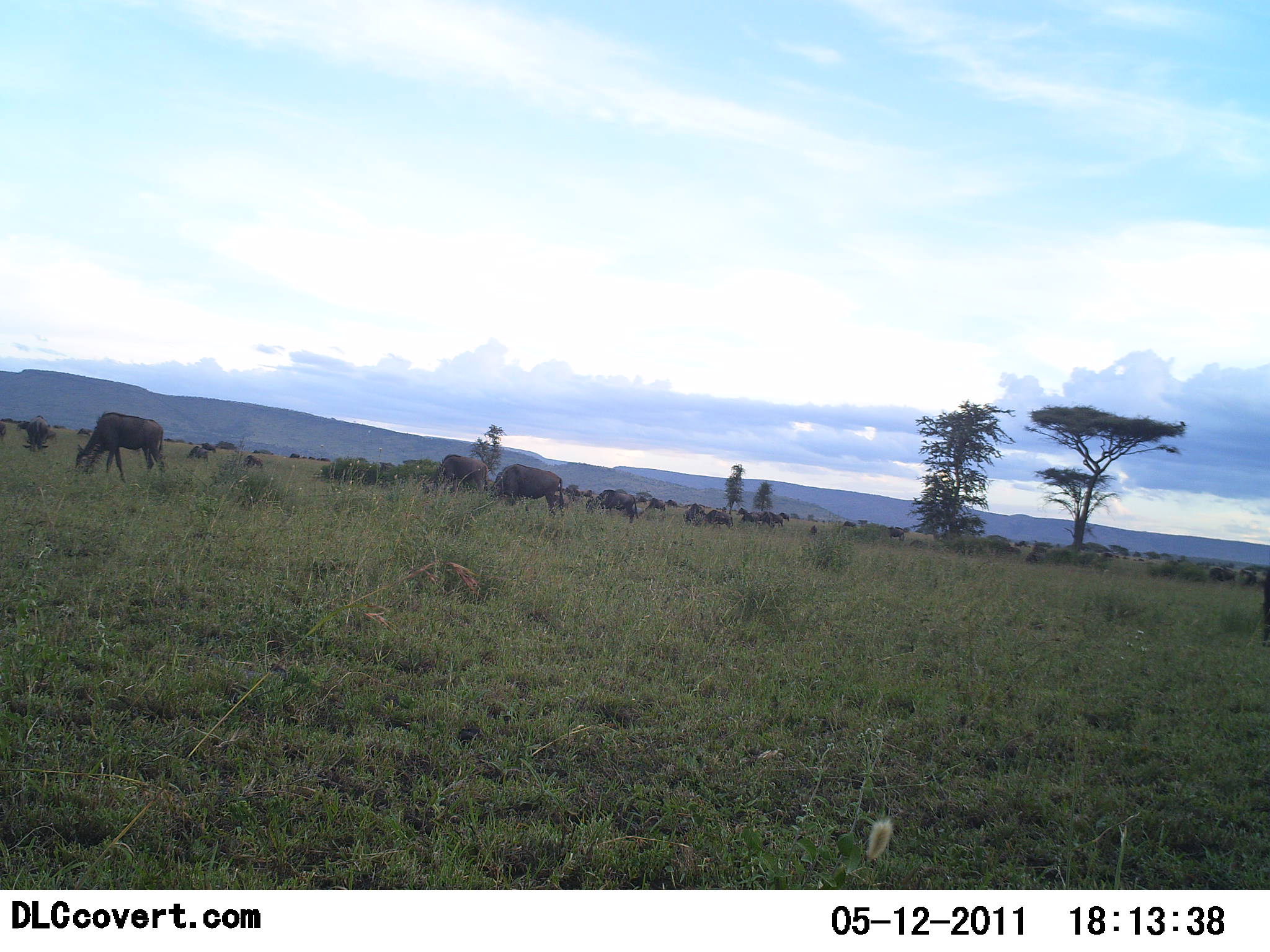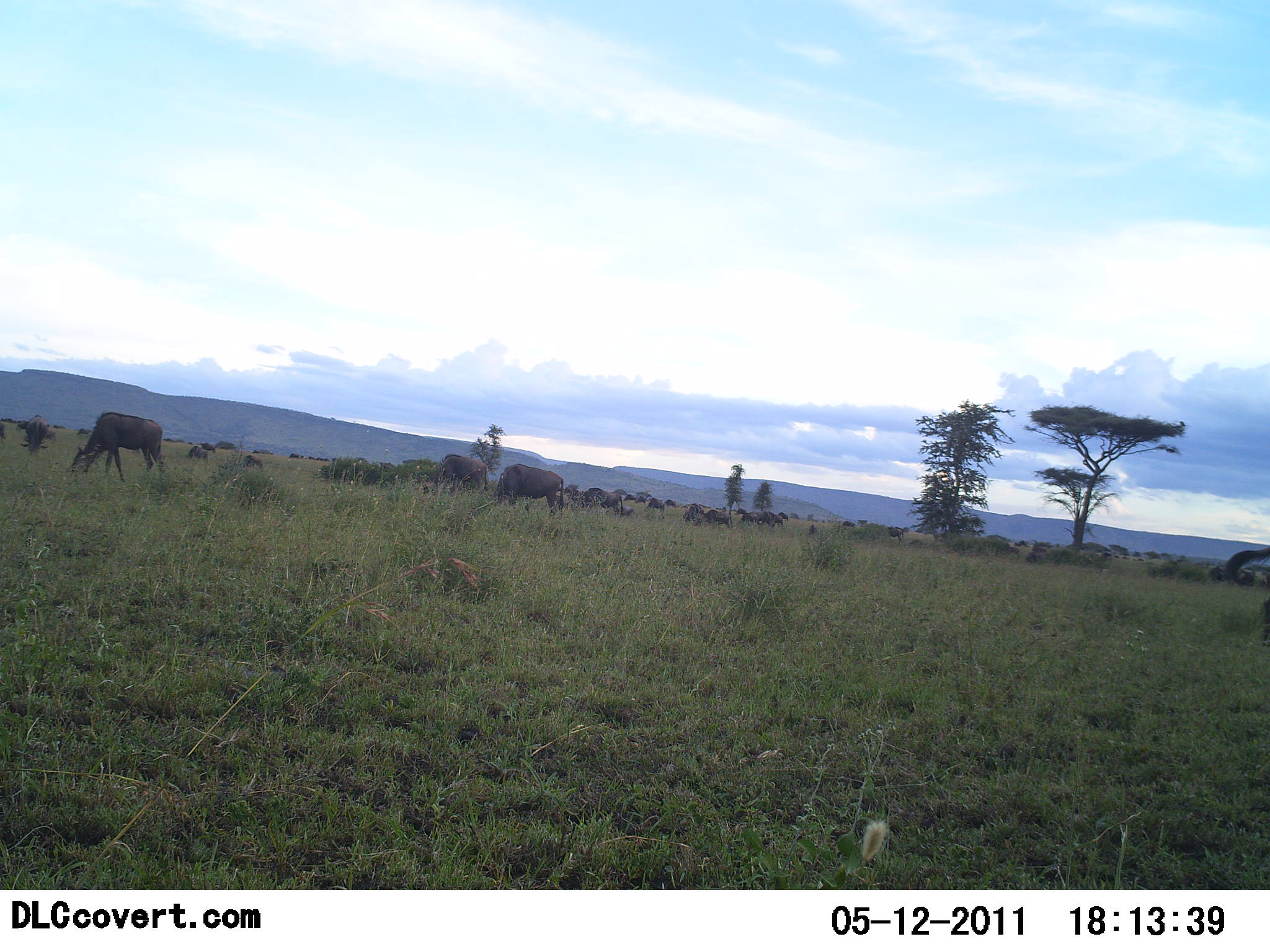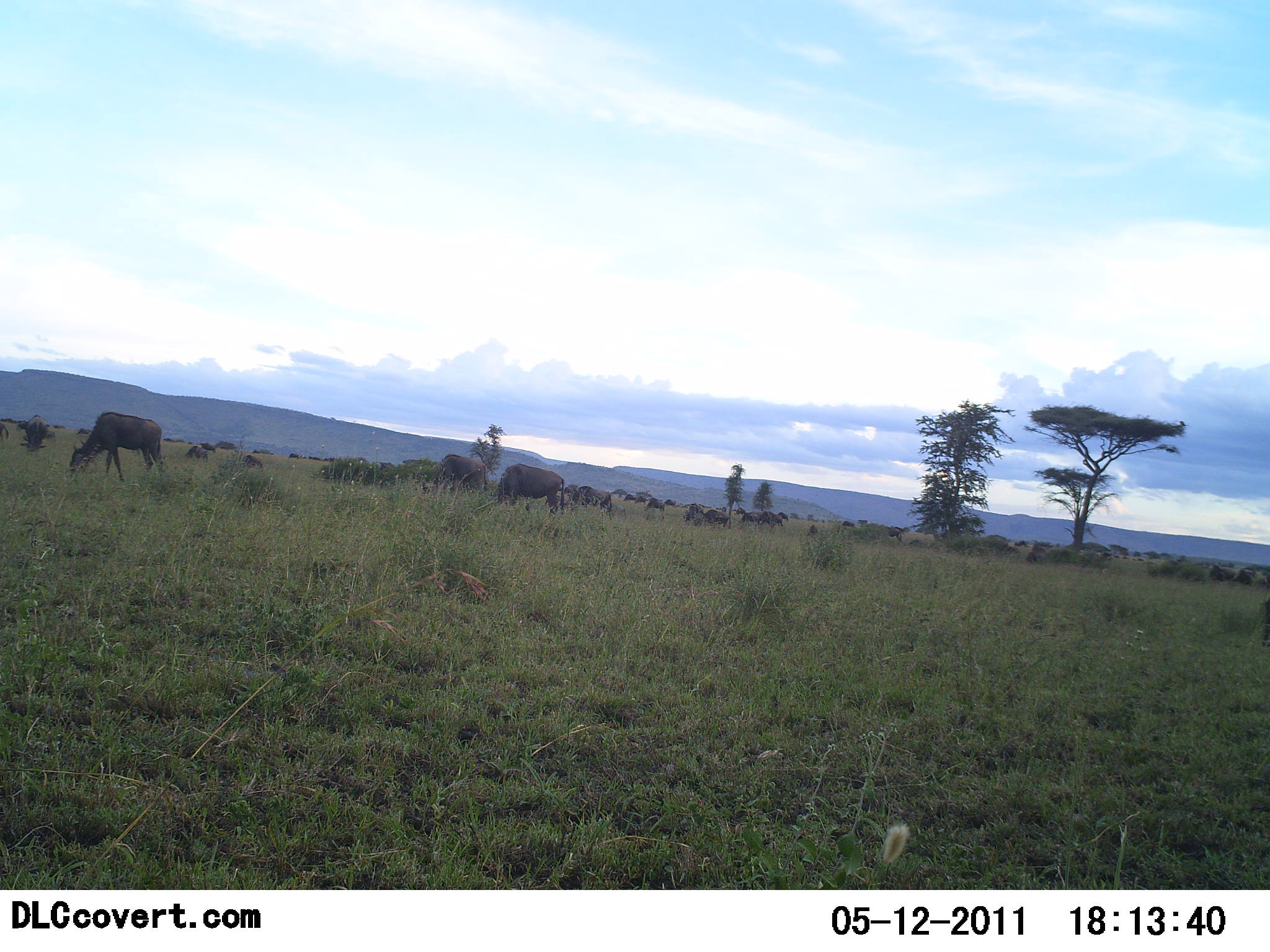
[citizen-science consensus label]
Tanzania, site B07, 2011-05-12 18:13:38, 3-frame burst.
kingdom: Animalia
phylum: Chordata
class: Mammalia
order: Artiodactyla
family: Bovidae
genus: Connochaetes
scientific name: Connochaetes taurinus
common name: blue wildebeest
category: wildebeest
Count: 11-50.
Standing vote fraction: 58%.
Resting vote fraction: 0%.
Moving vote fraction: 67%.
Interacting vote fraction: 8%.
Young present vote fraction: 0%.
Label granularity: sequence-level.